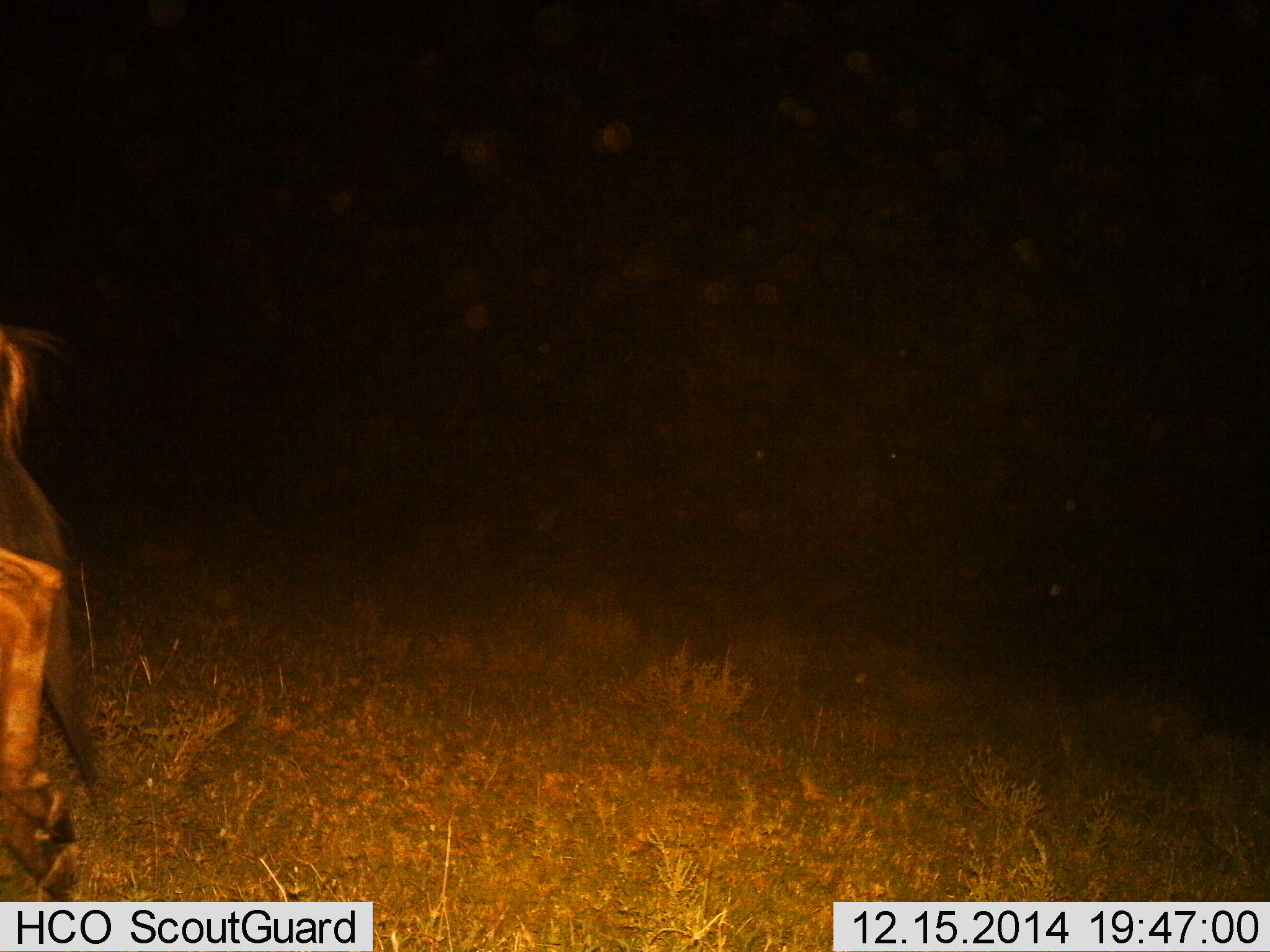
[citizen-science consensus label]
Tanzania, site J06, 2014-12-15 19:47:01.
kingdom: Animalia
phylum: Chordata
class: Mammalia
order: Artiodactyla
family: Bovidae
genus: Connochaetes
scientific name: Connochaetes taurinus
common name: blue wildebeest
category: wildebeest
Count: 1.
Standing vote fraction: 20%.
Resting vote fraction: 0%.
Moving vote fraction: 80%.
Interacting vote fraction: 0%.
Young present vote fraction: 0%.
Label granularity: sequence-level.